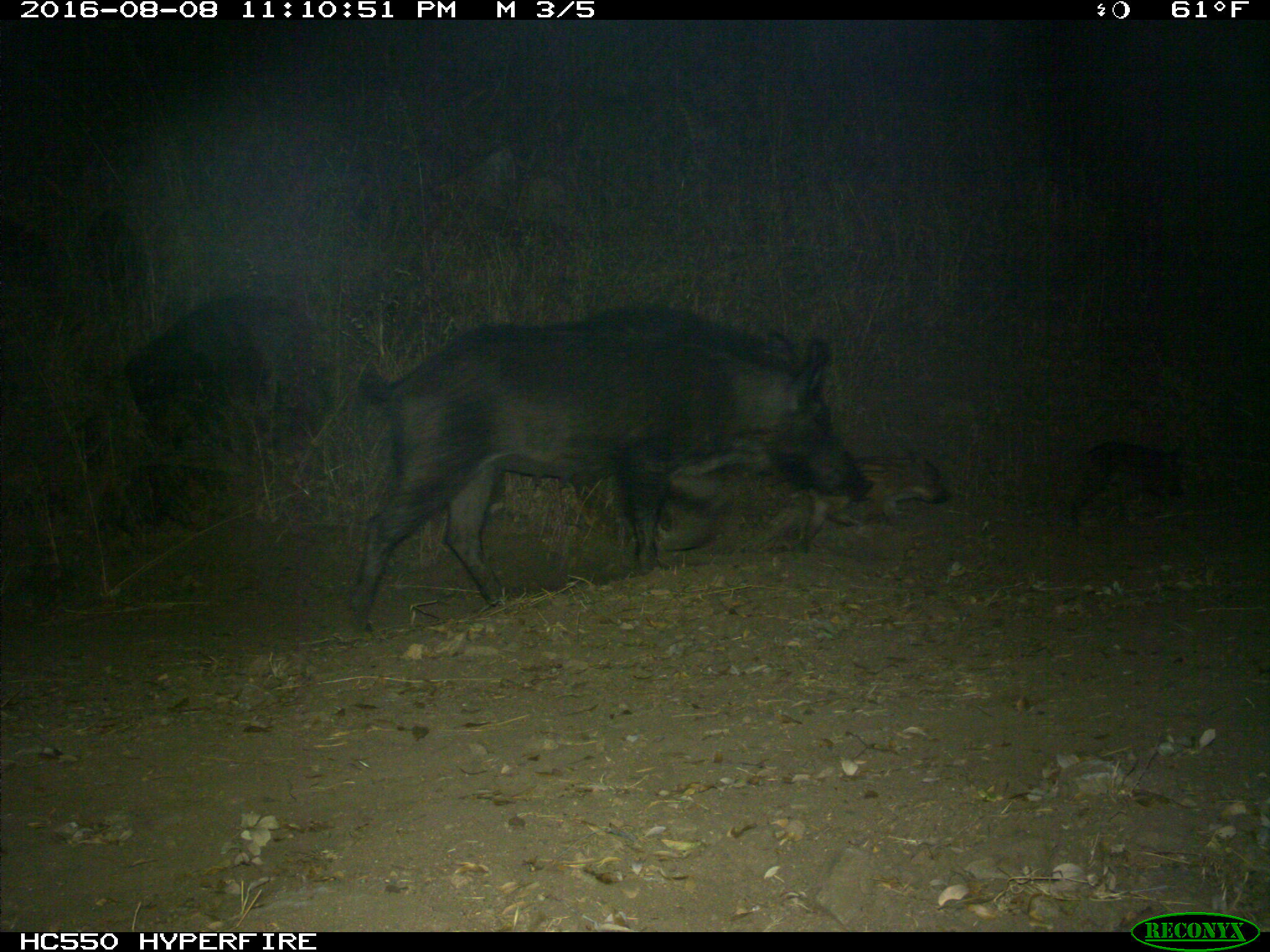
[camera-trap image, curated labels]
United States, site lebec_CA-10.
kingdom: Animalia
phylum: Chordata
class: Mammalia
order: Artiodactyla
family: Suidae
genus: Sus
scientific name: Sus scrofa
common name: wild boar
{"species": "Sus scrofa (wild boar)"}